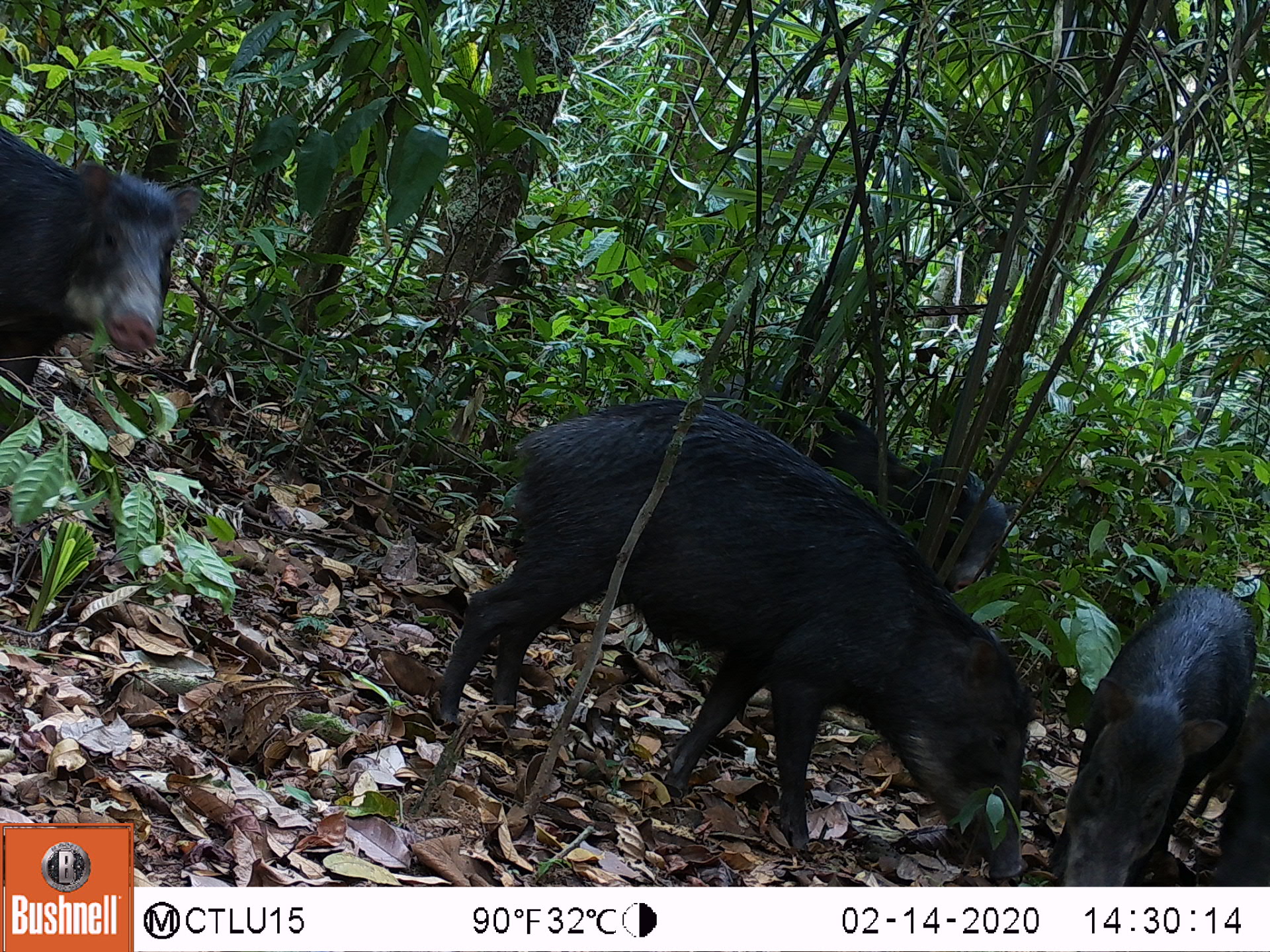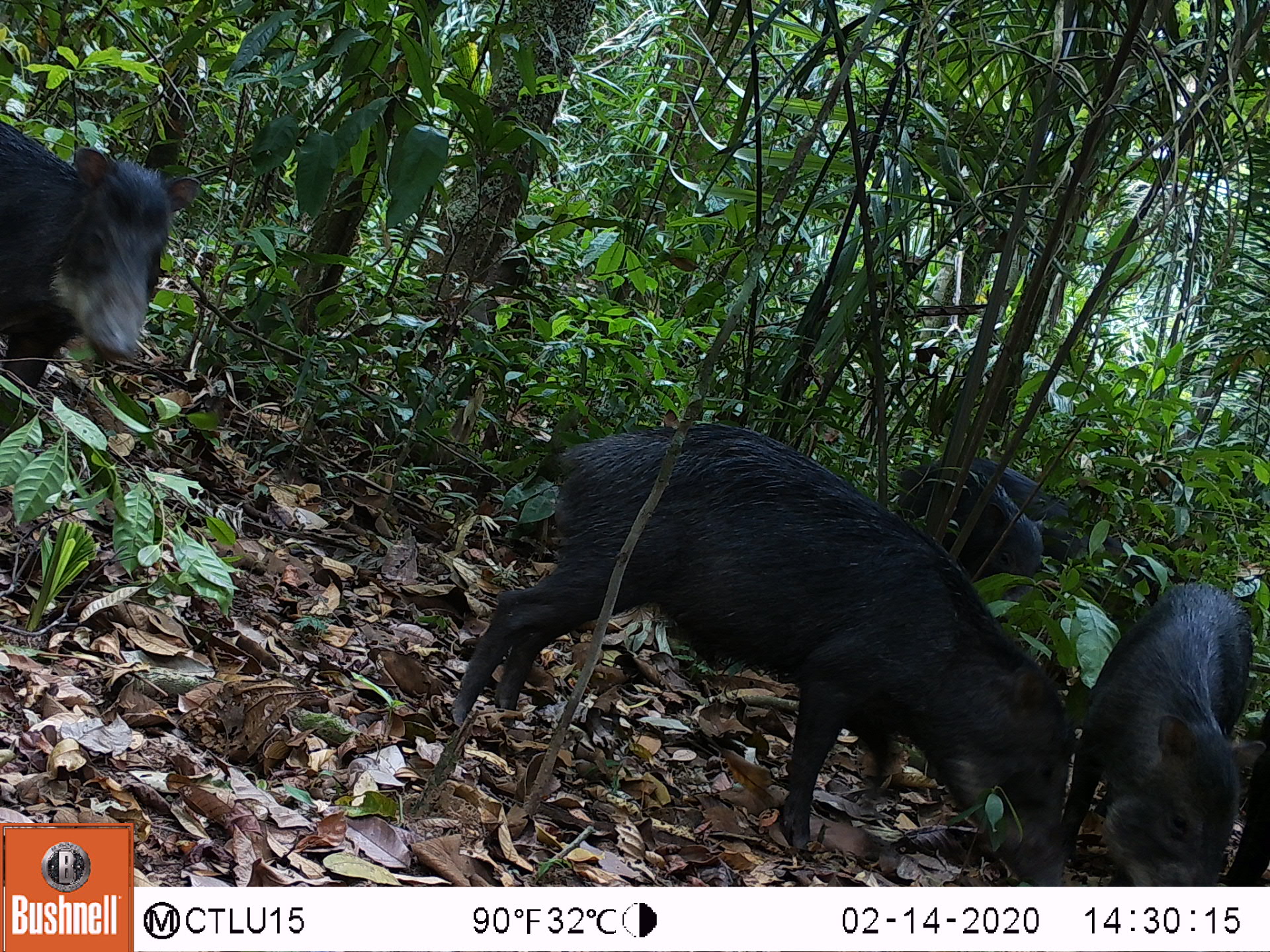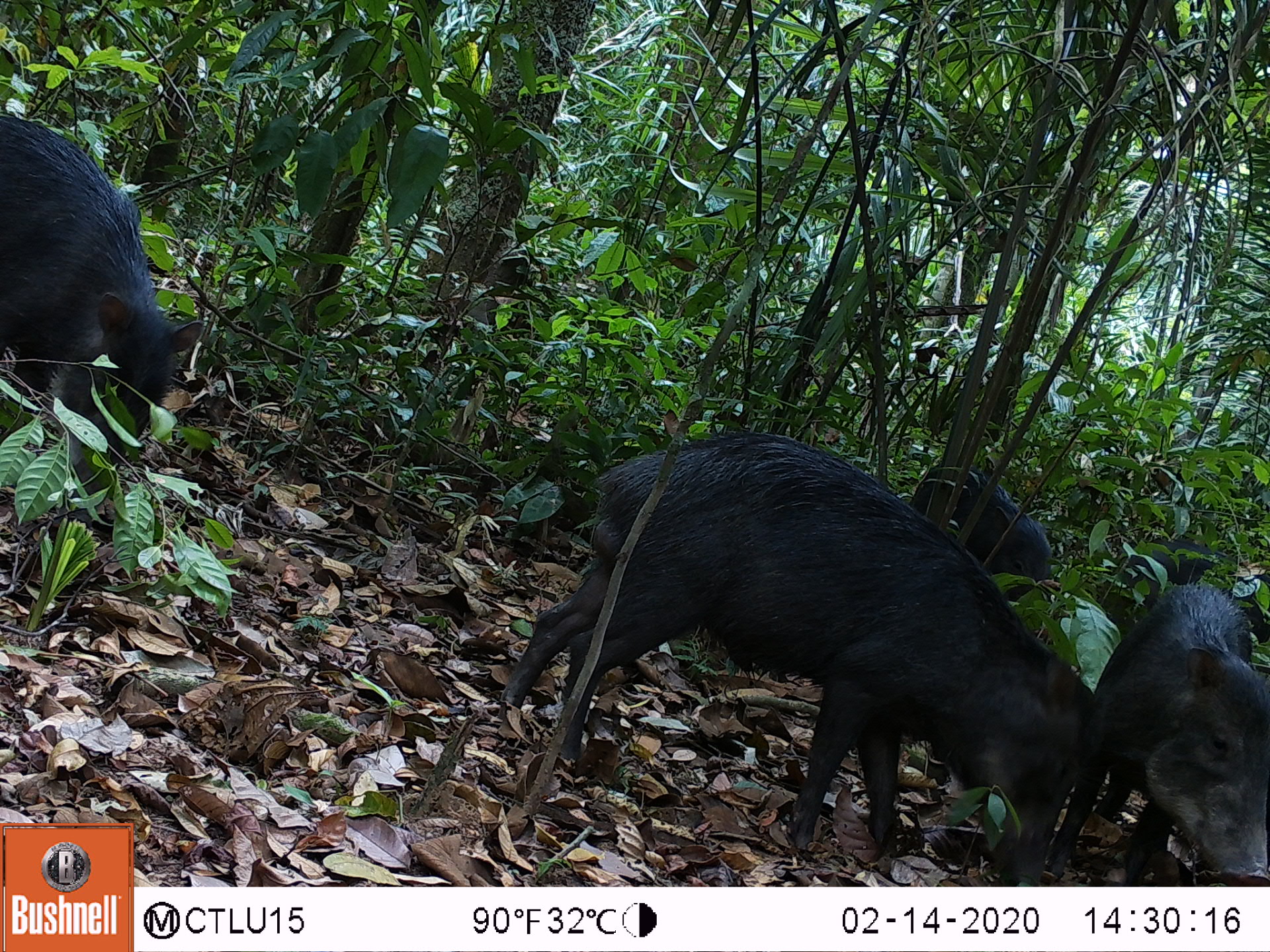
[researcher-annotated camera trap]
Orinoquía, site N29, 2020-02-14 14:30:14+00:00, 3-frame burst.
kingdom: Animalia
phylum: Chordata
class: Mammalia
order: Artiodactyla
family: Tayassuidae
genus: Tayassu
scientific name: Tayassu pecari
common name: white-lipped peccary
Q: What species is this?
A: White-lipped peccary (Tayassu pecari).